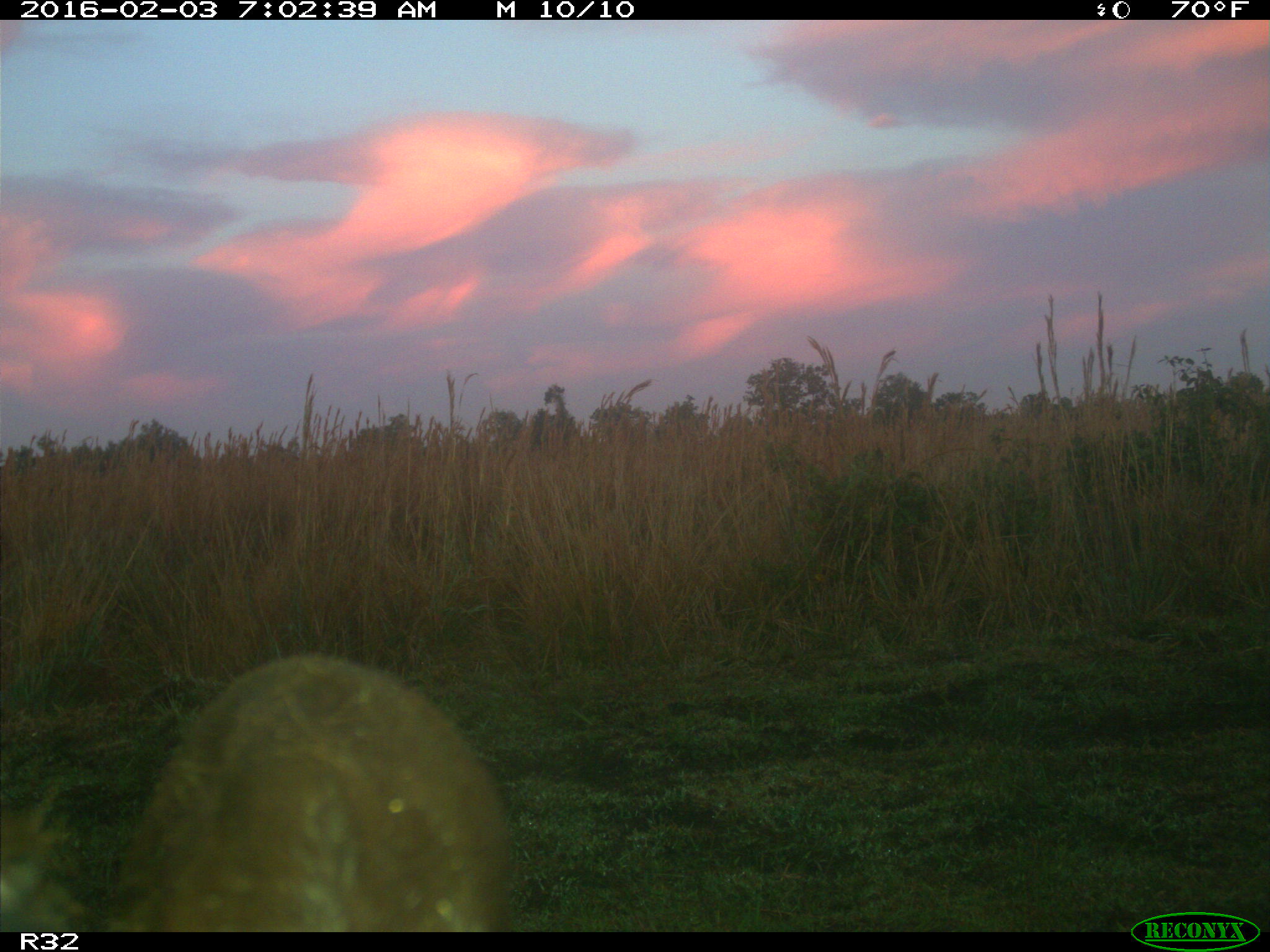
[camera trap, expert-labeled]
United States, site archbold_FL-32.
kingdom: Animalia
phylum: Chordata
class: Mammalia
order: Artiodactyla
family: Bovidae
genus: Bos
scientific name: Bos taurus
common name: domestic cow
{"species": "Bos taurus (domestic cow)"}